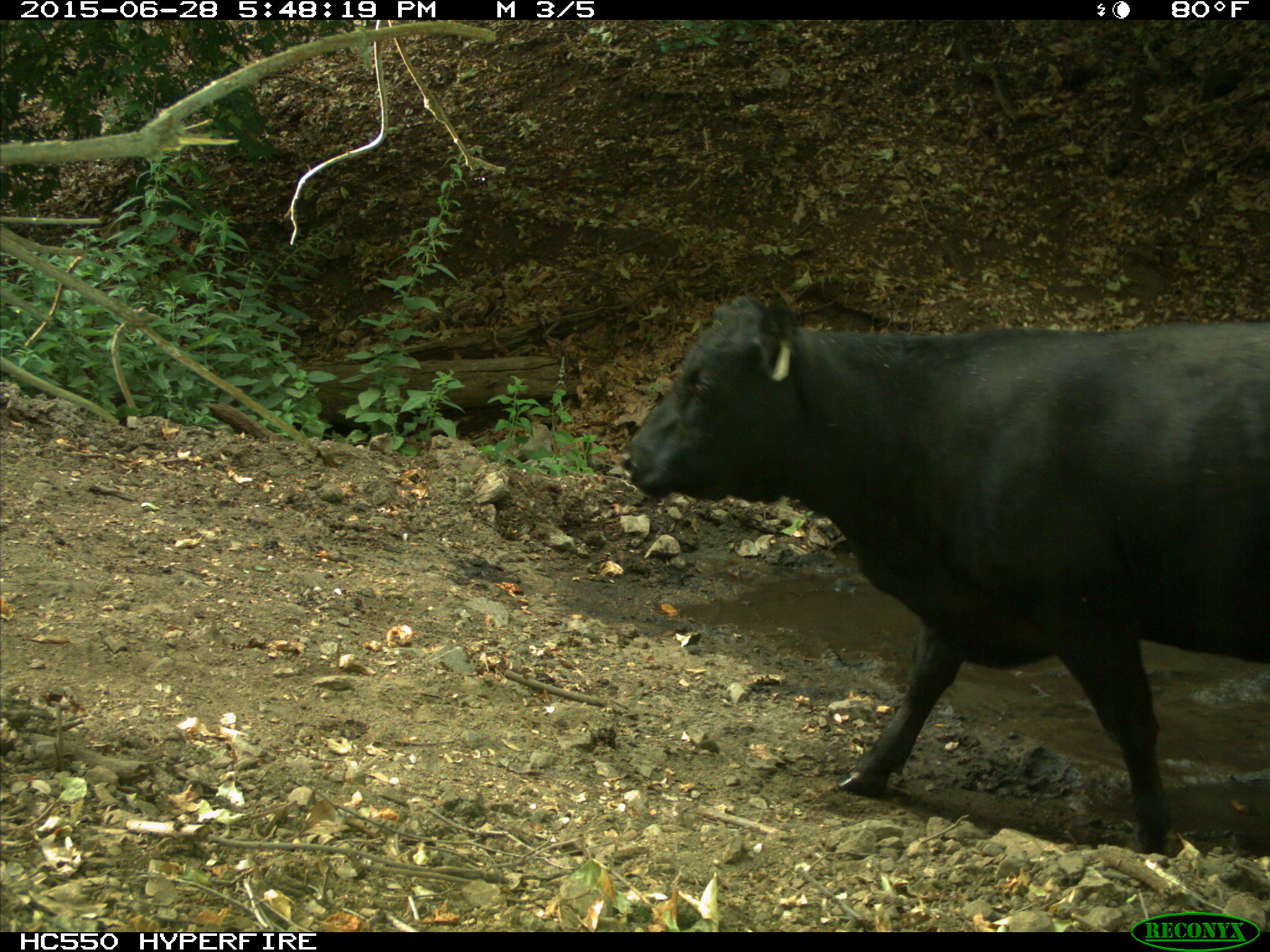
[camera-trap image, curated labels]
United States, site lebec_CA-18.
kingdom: Animalia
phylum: Chordata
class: Mammalia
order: Artiodactyla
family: Bovidae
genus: Bos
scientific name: Bos taurus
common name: domestic cow